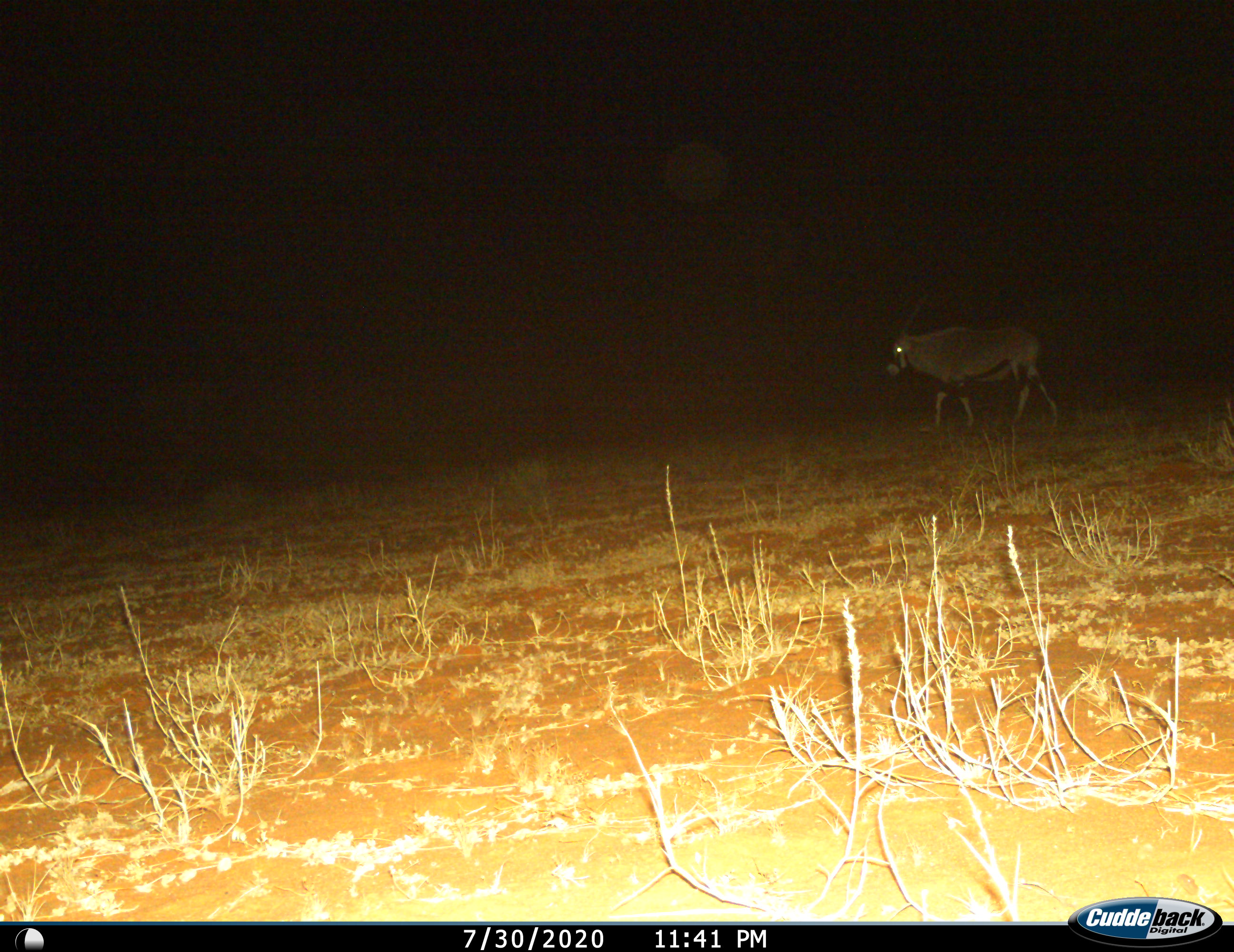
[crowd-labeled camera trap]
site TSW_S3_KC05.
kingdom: Animalia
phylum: Chordata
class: Mammalia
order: Artiodactyla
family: Bovidae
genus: Oryx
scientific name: Oryx gazella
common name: gemsbok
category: oryx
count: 1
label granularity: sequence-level